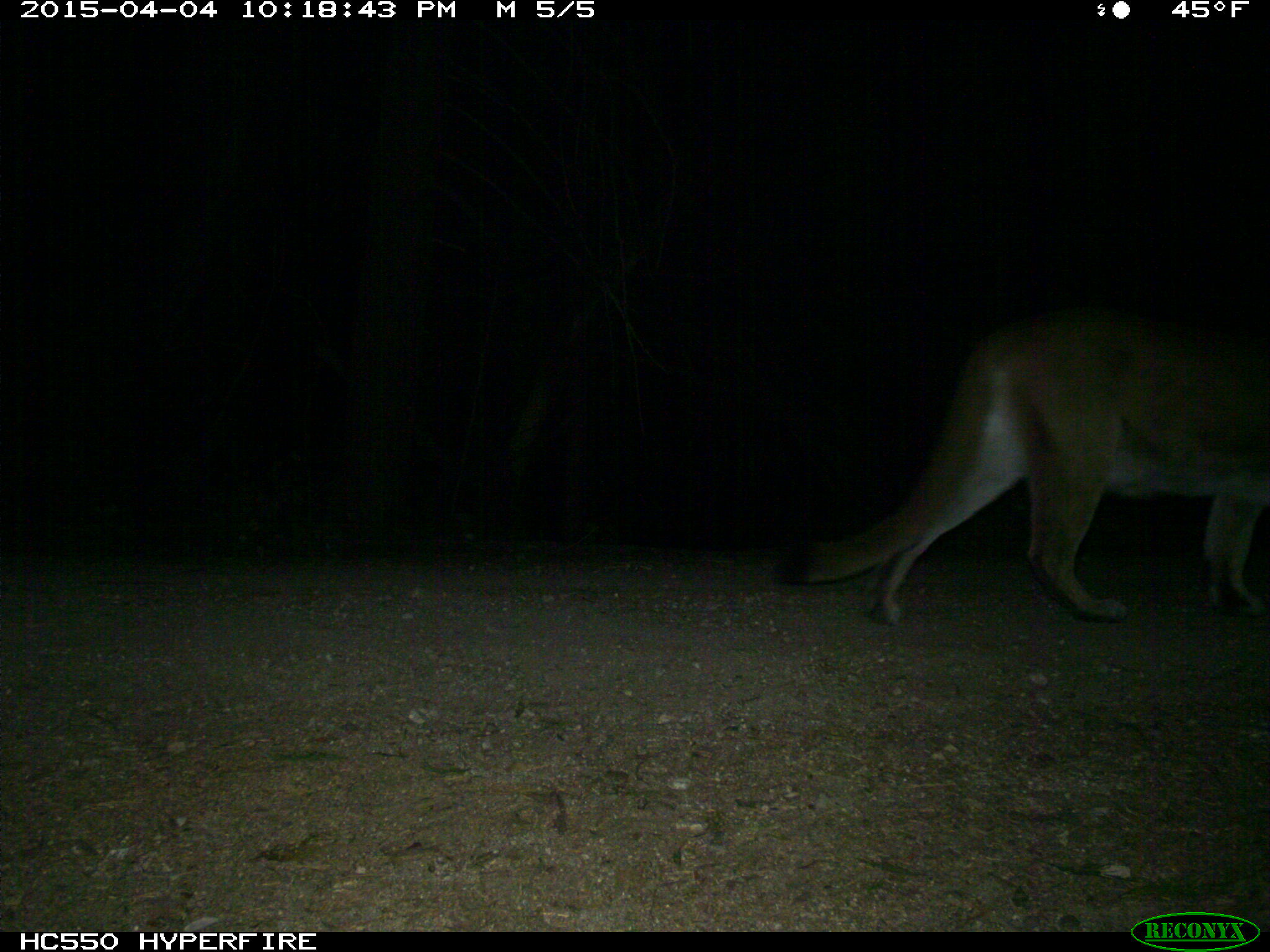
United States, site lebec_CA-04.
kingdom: Animalia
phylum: Chordata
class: Mammalia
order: Carnivora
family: Felidae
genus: Puma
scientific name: Puma concolor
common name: mountain lion